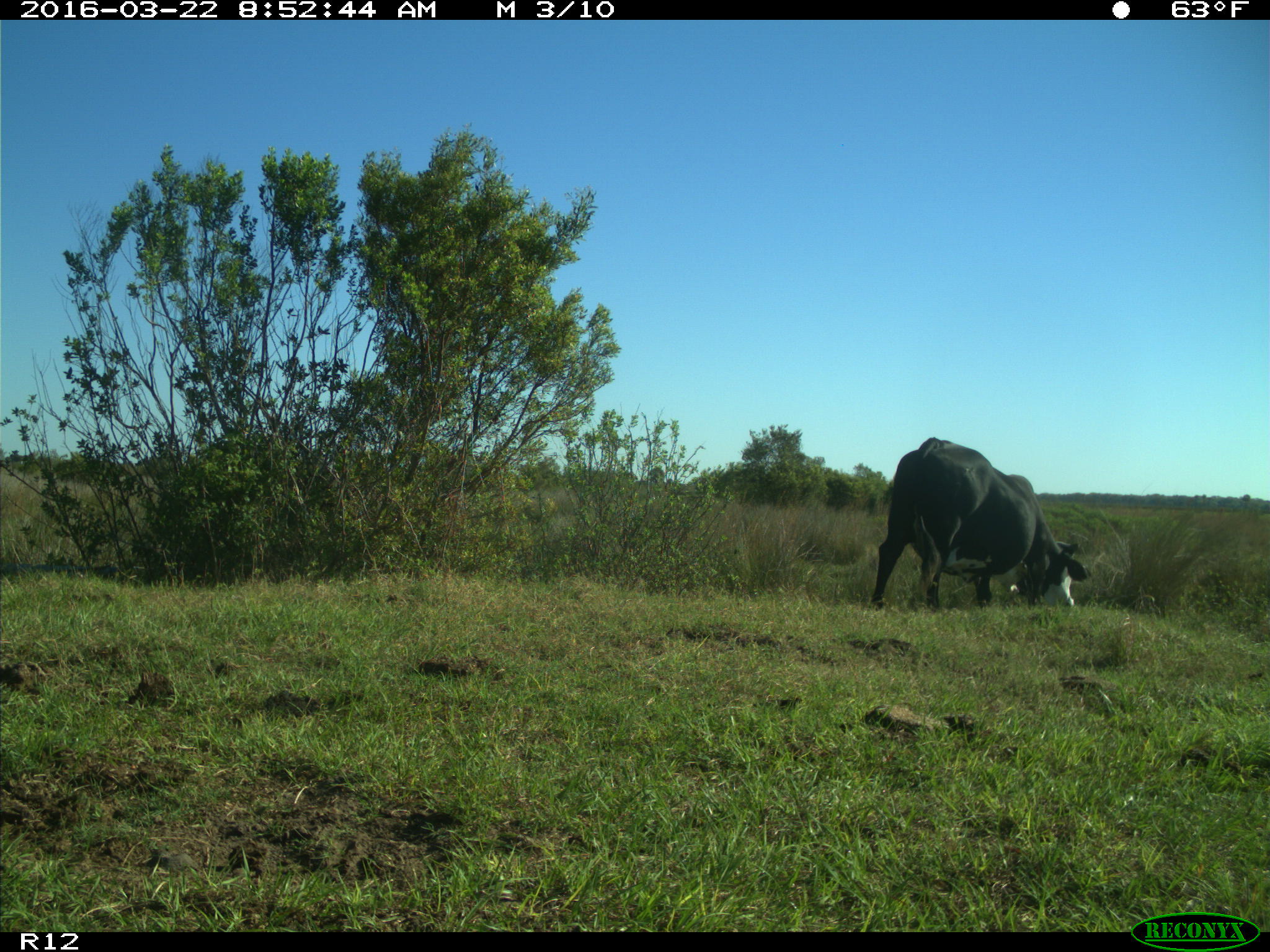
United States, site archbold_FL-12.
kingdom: Animalia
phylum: Chordata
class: Mammalia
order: Artiodactyla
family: Bovidae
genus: Bos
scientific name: Bos taurus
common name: domestic cow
Bos taurus (domestic cow).